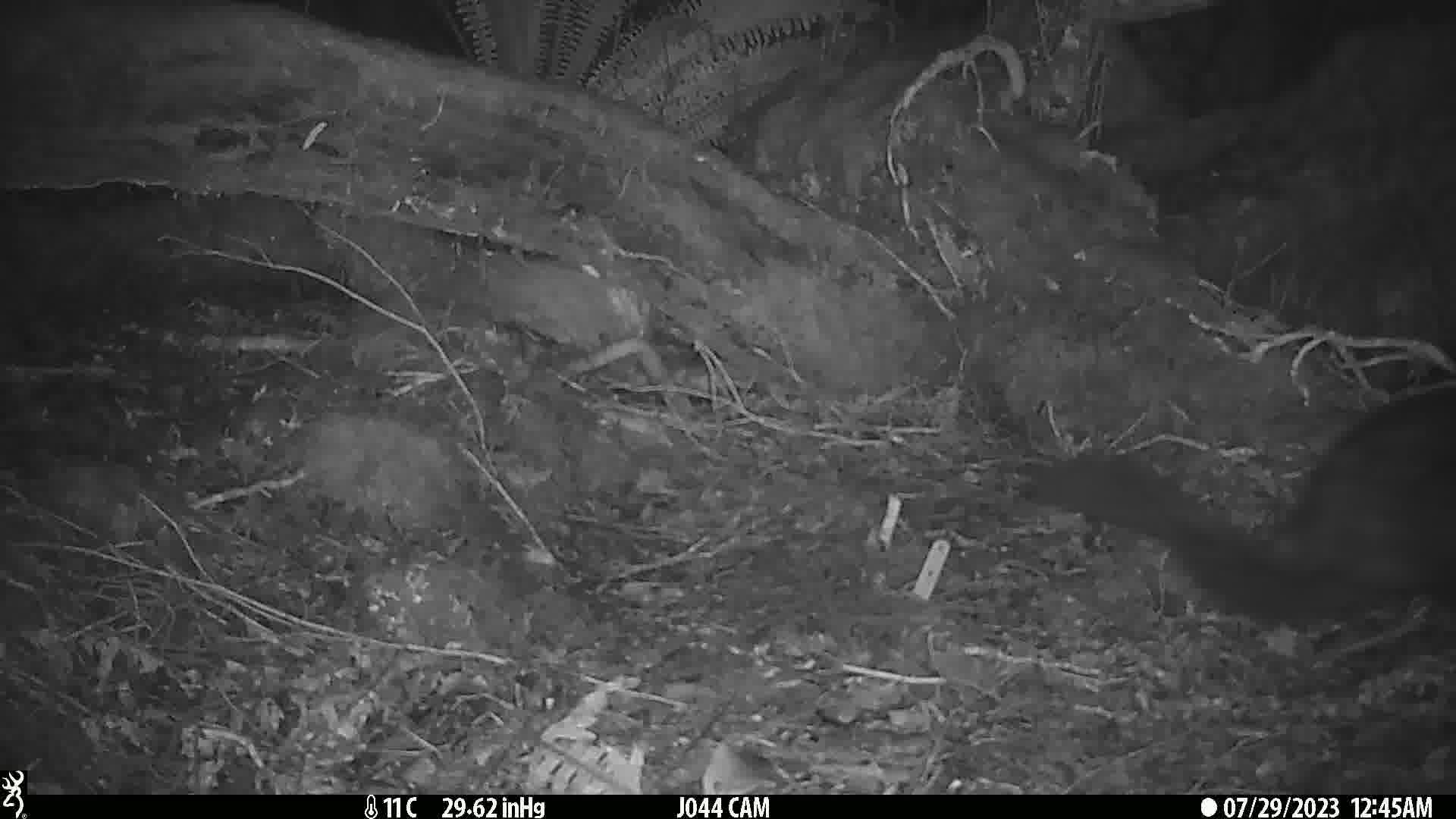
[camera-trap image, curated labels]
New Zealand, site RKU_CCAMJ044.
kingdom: Animalia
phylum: Chordata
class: Mammalia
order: Diprotodontia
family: Phalangeridae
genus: Trichosurus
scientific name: Trichosurus vulpecula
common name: common brushtail possum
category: possum